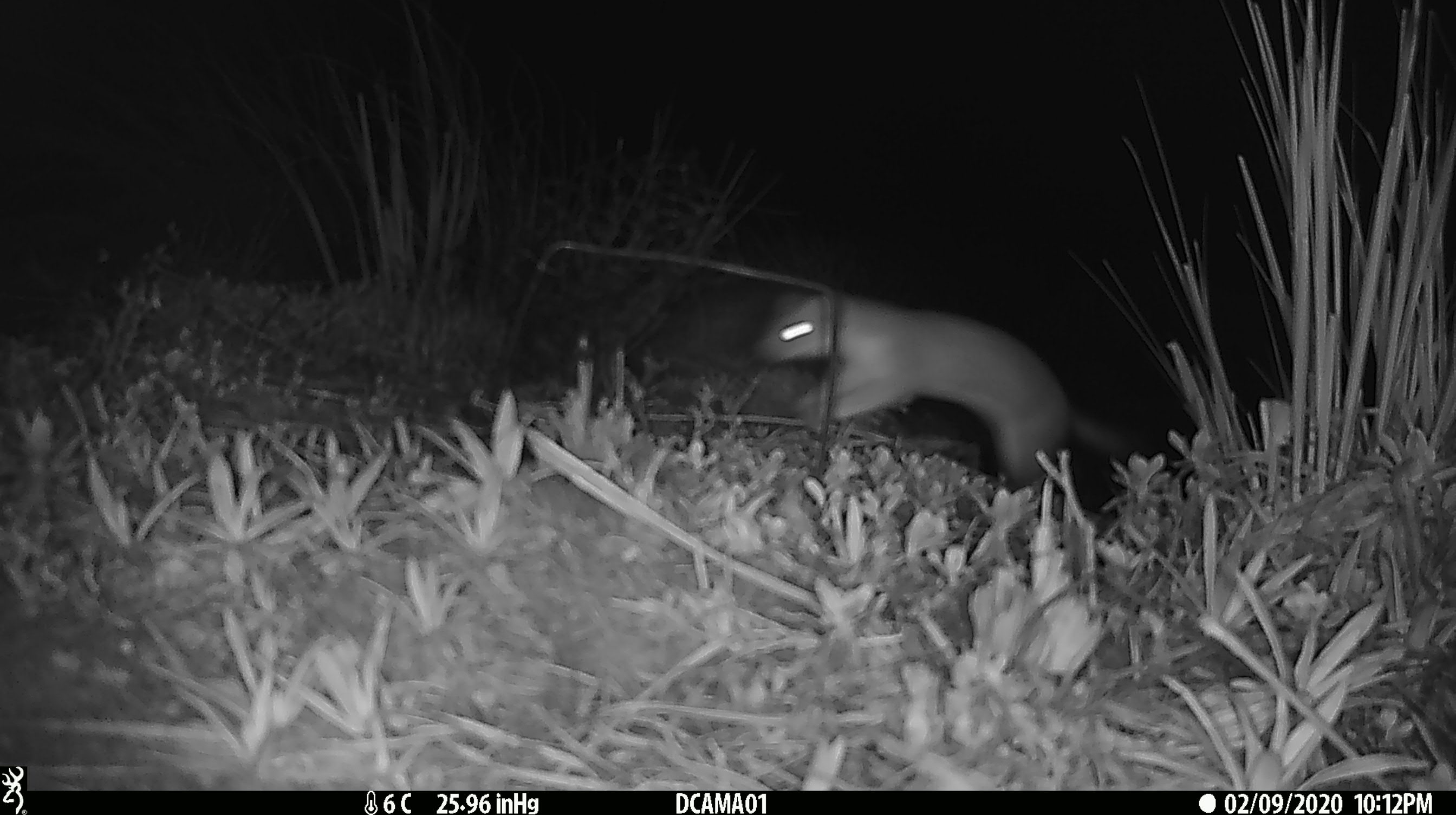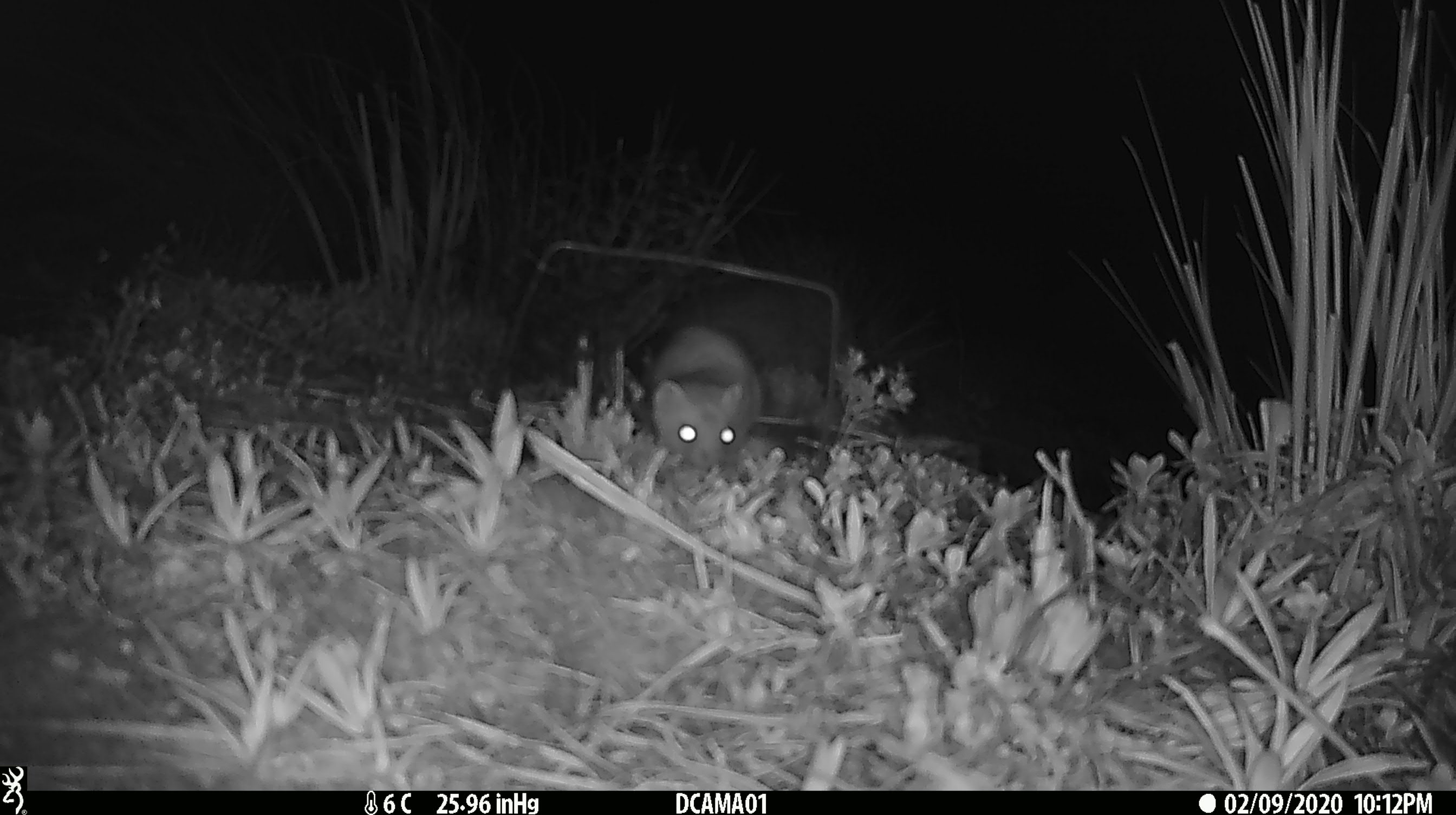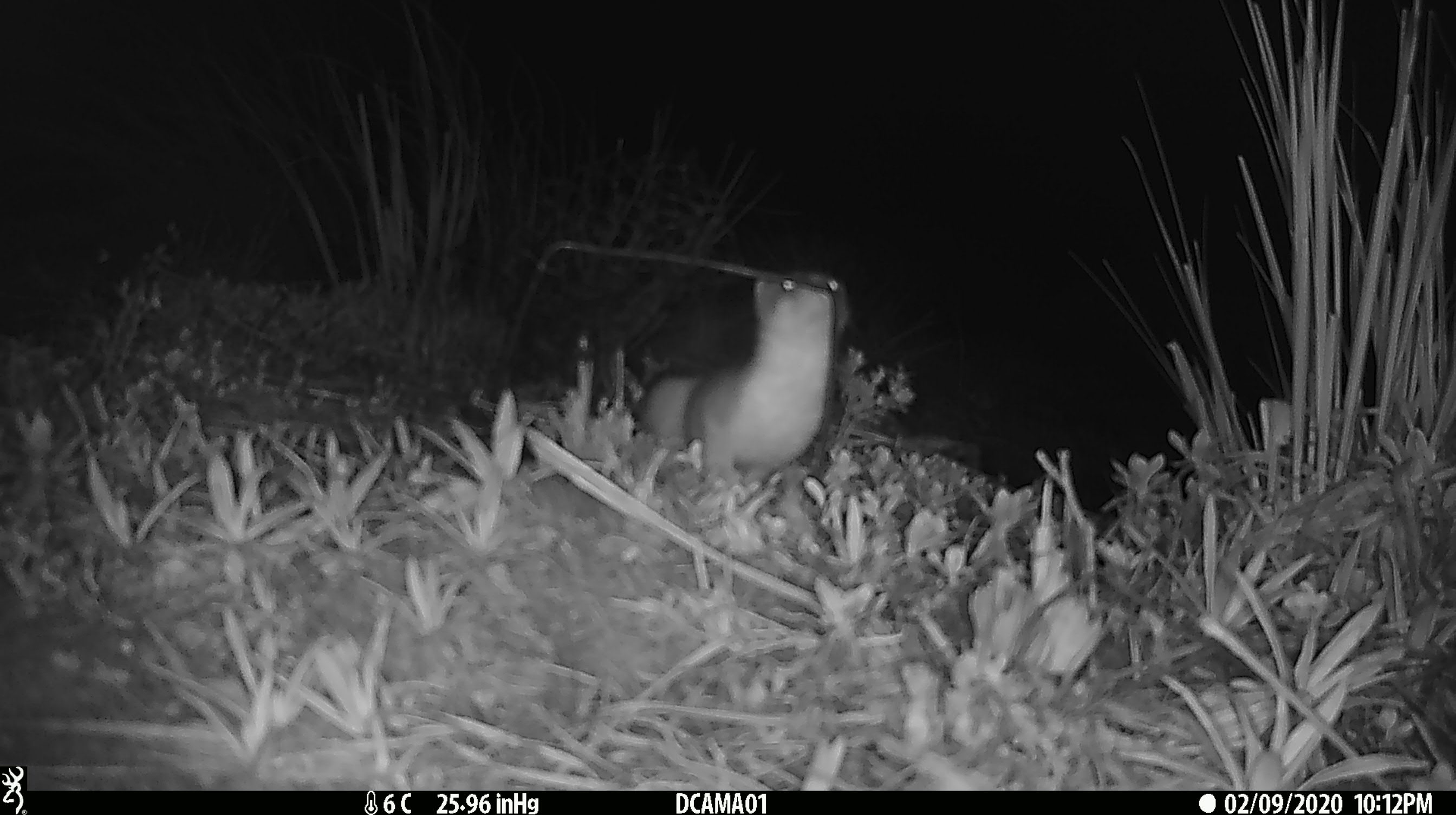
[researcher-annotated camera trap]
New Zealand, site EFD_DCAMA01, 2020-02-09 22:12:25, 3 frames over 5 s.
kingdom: Animalia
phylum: Chordata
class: Mammalia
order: Carnivora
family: Mustelidae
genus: Mustela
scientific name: Mustela erminea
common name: stoat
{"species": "stoat (Mustela erminea)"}